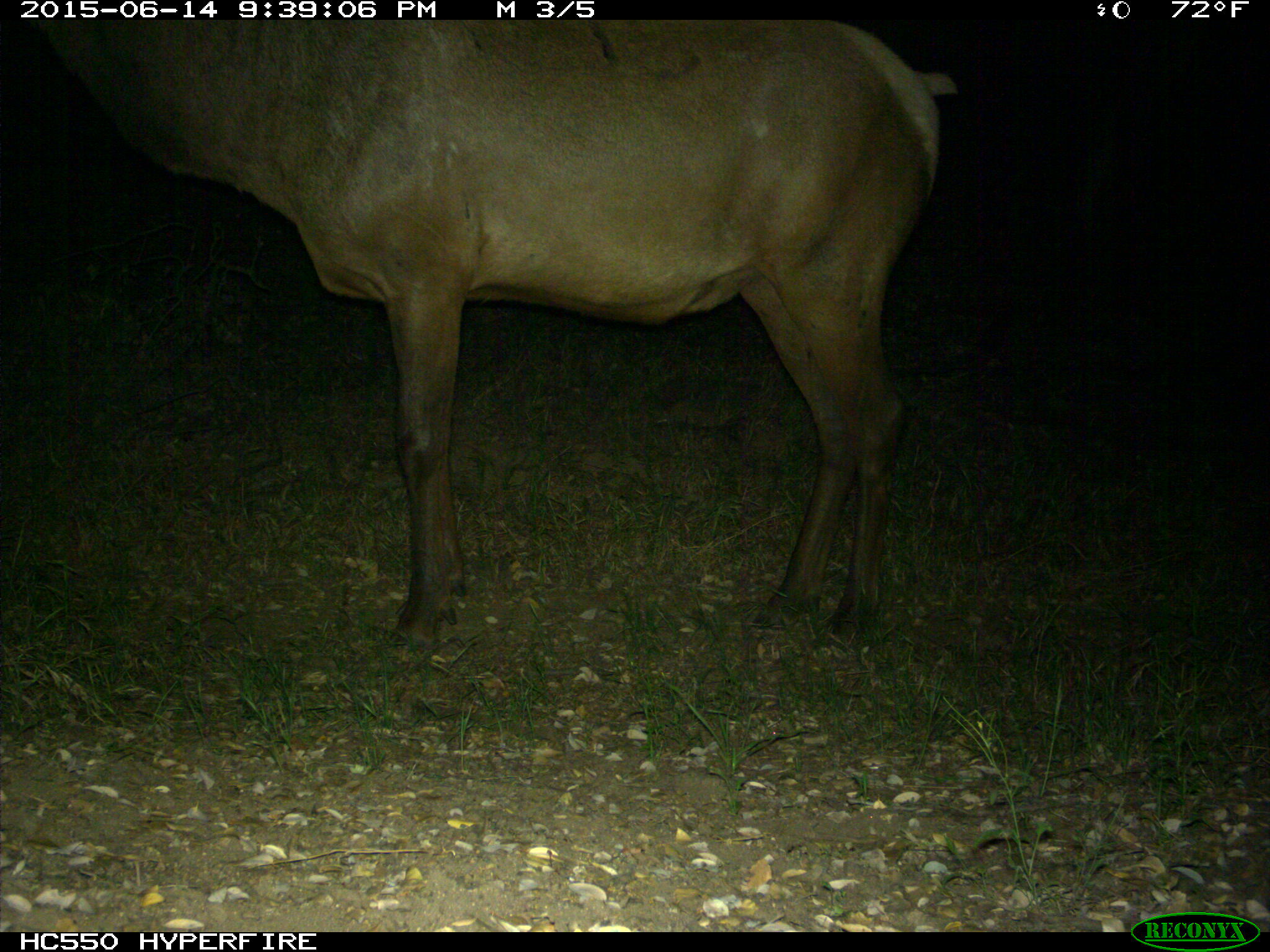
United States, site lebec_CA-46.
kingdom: Animalia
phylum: Chordata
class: Mammalia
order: Artiodactyla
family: Cervidae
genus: Cervus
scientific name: Cervus canadensis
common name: elk